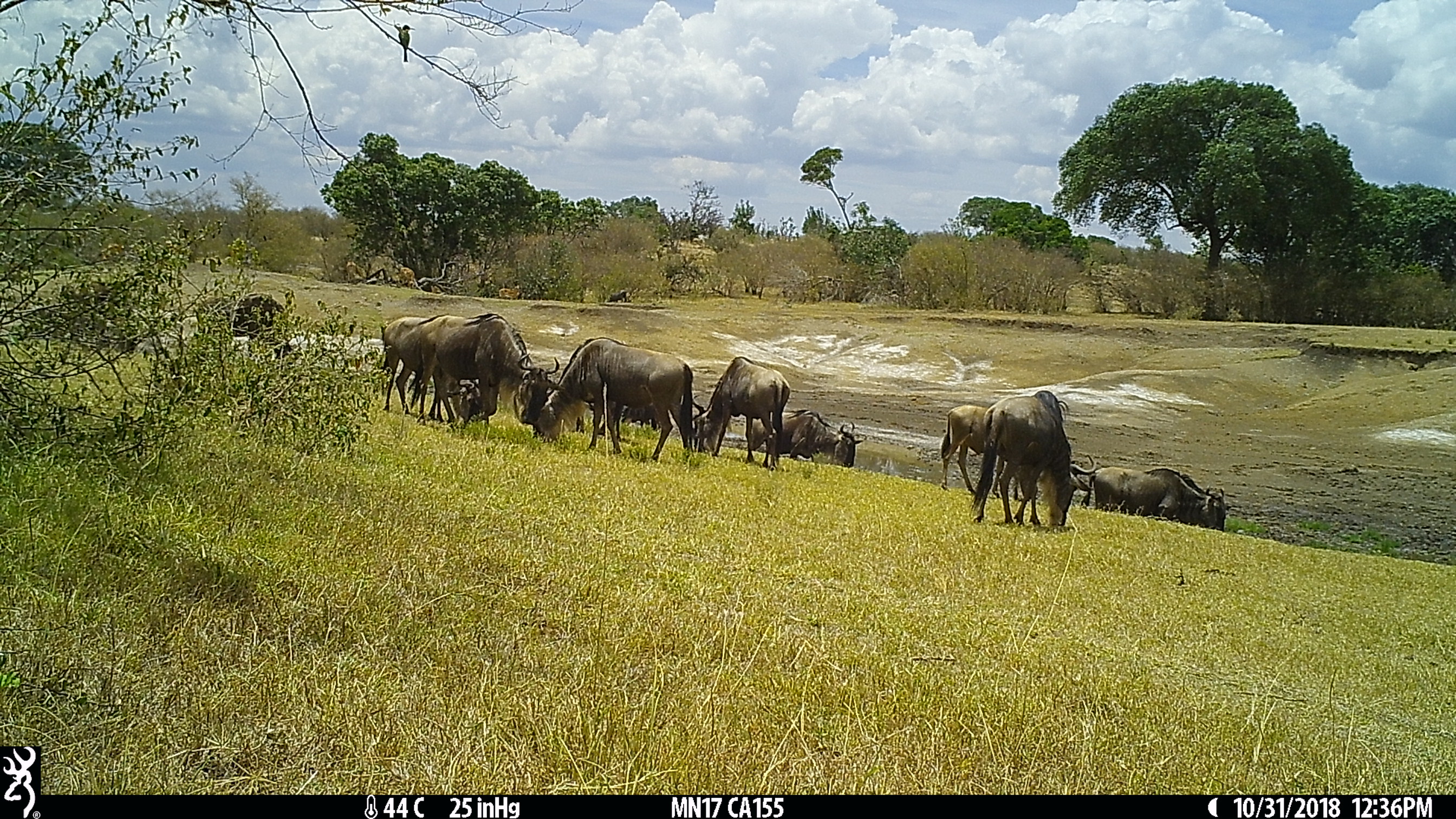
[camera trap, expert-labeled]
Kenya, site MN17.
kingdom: Animalia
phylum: Chordata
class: Mammalia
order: Artiodactyla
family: Bovidae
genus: Connochaetes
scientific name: Connochaetes taurinus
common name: blue wildebeest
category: wildebeest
Wildebeest (blue wildebeest) (Connochaetes taurinus).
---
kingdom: Animalia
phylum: Chordata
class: Aves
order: Coraciiformes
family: Meropidae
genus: Merops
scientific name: Merops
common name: bee-eater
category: beeeater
Beeeater (bee-eater) (Merops).